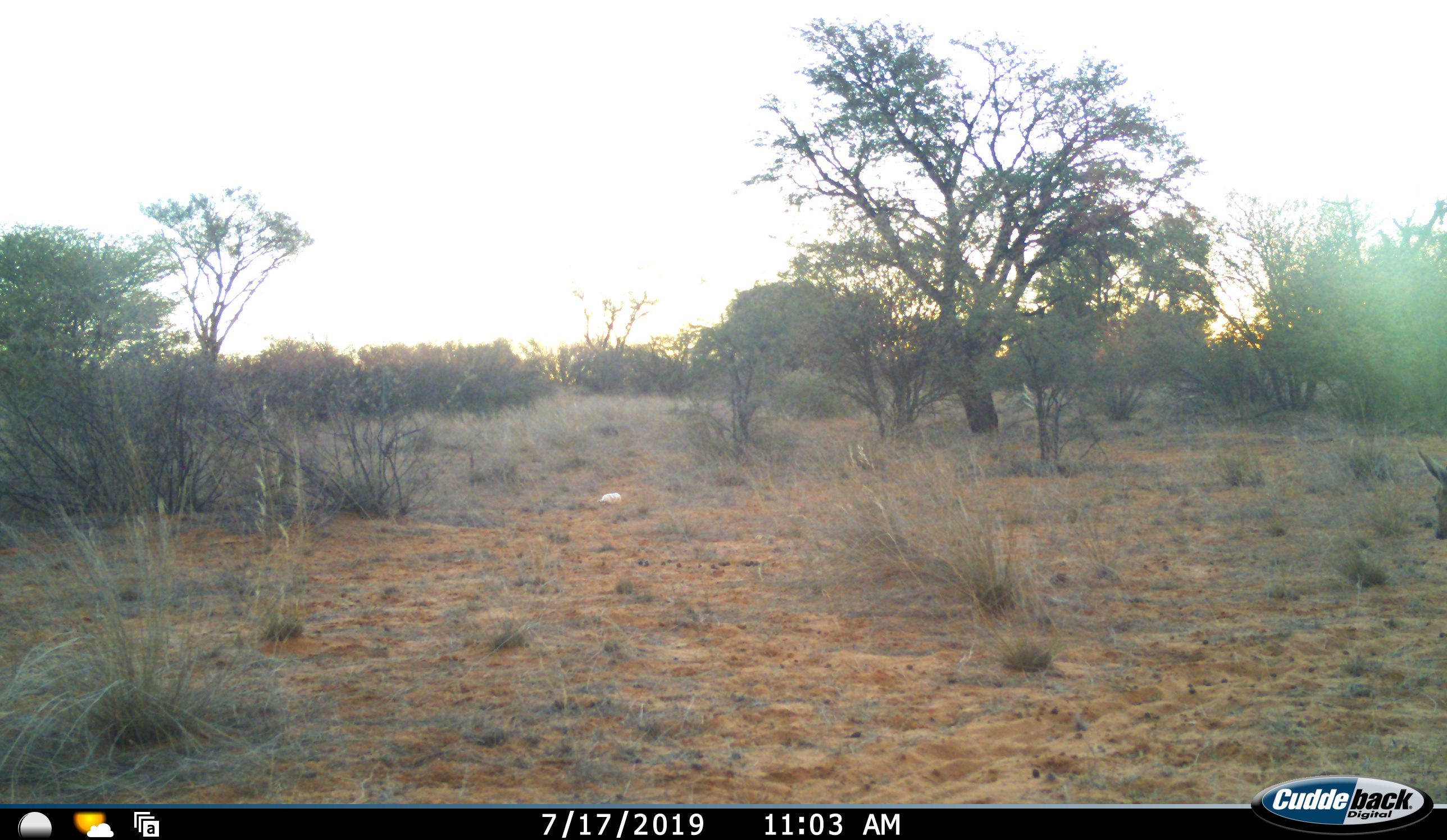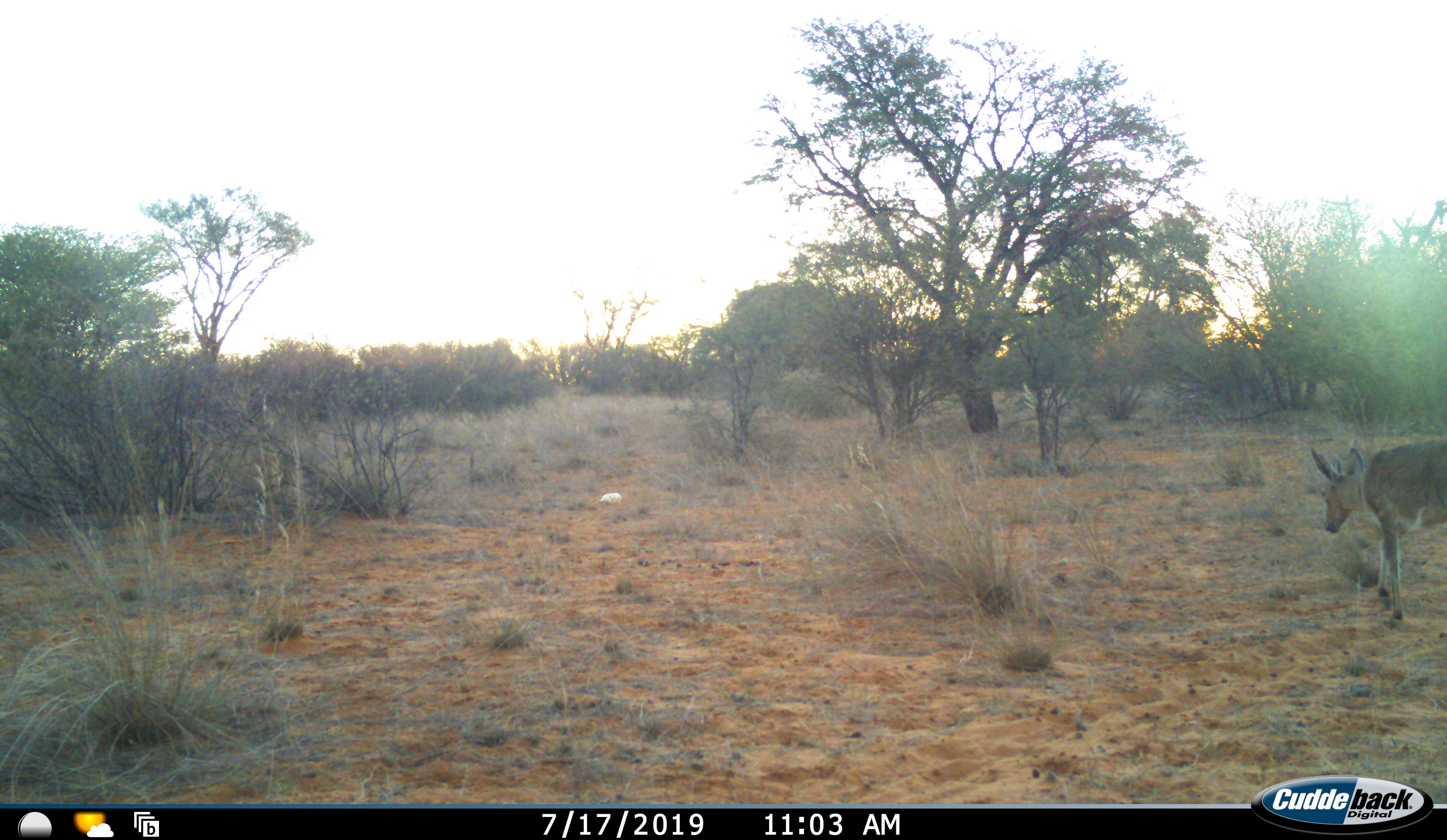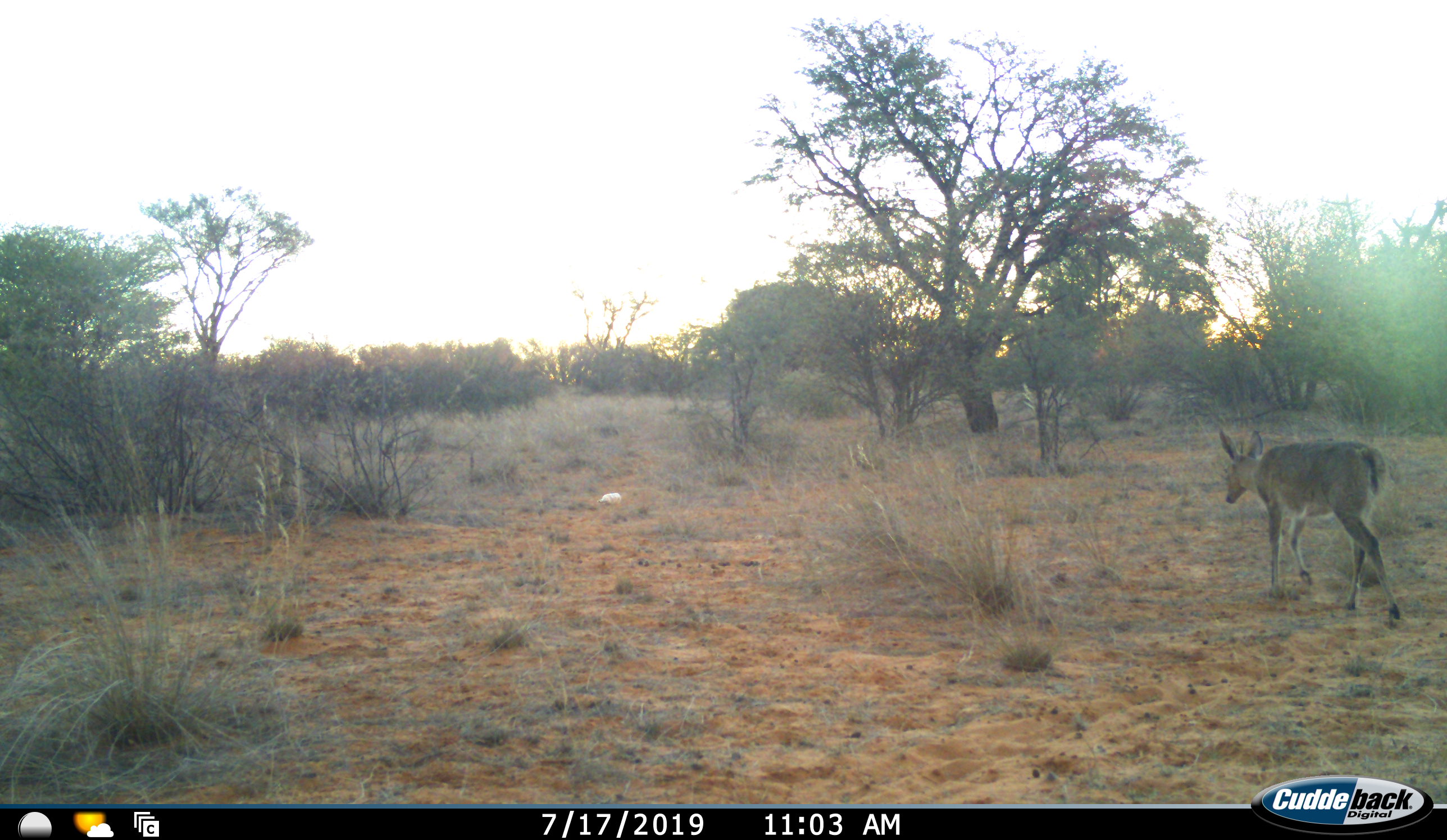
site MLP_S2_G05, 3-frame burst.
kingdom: Animalia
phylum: Chordata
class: Mammalia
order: Artiodactyla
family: Bovidae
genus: Sylvicapra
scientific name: Sylvicapra grimmia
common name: common duiker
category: duikercommongrey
Duikercommongrey (common duiker) (Sylvicapra grimmia), count 1. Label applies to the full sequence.